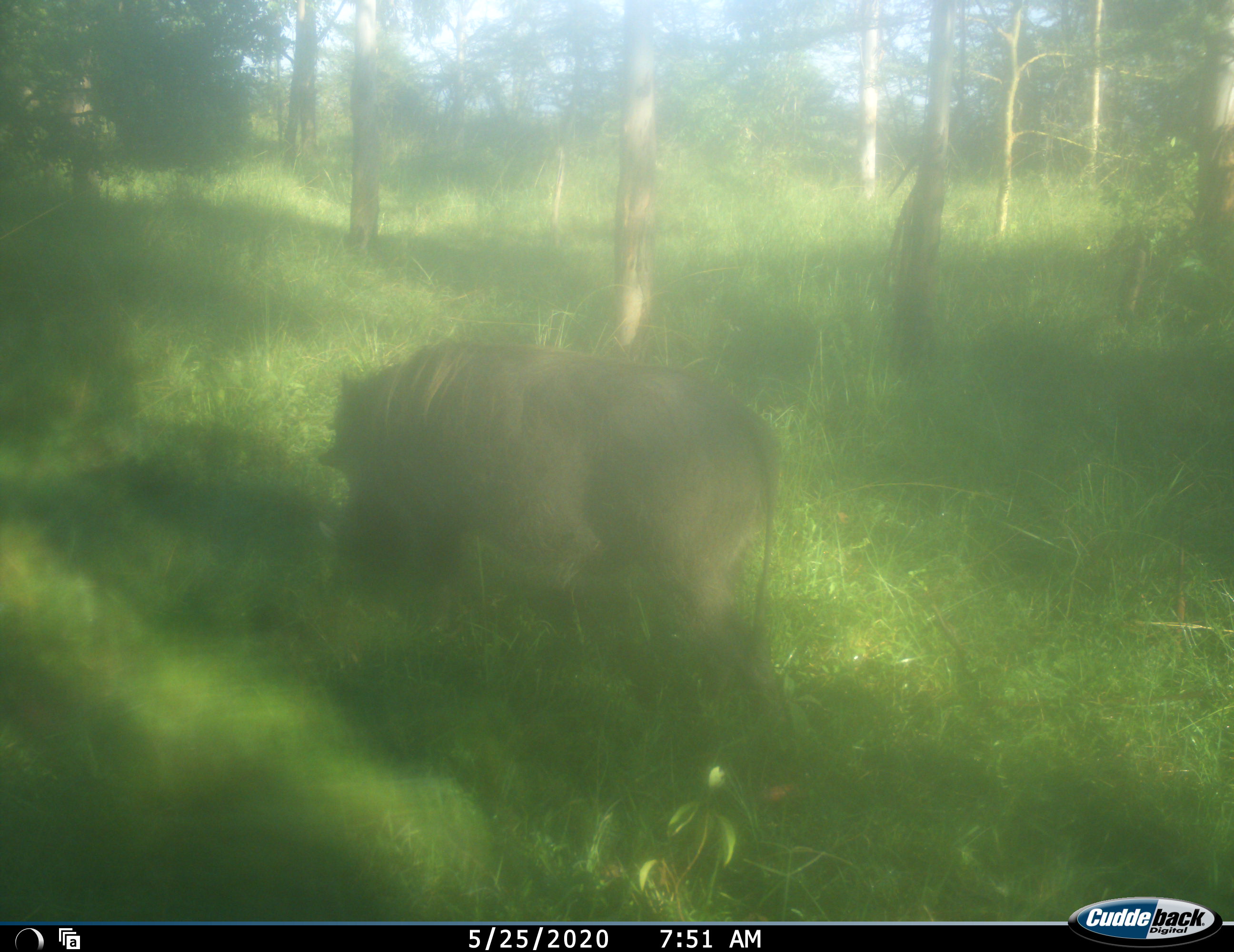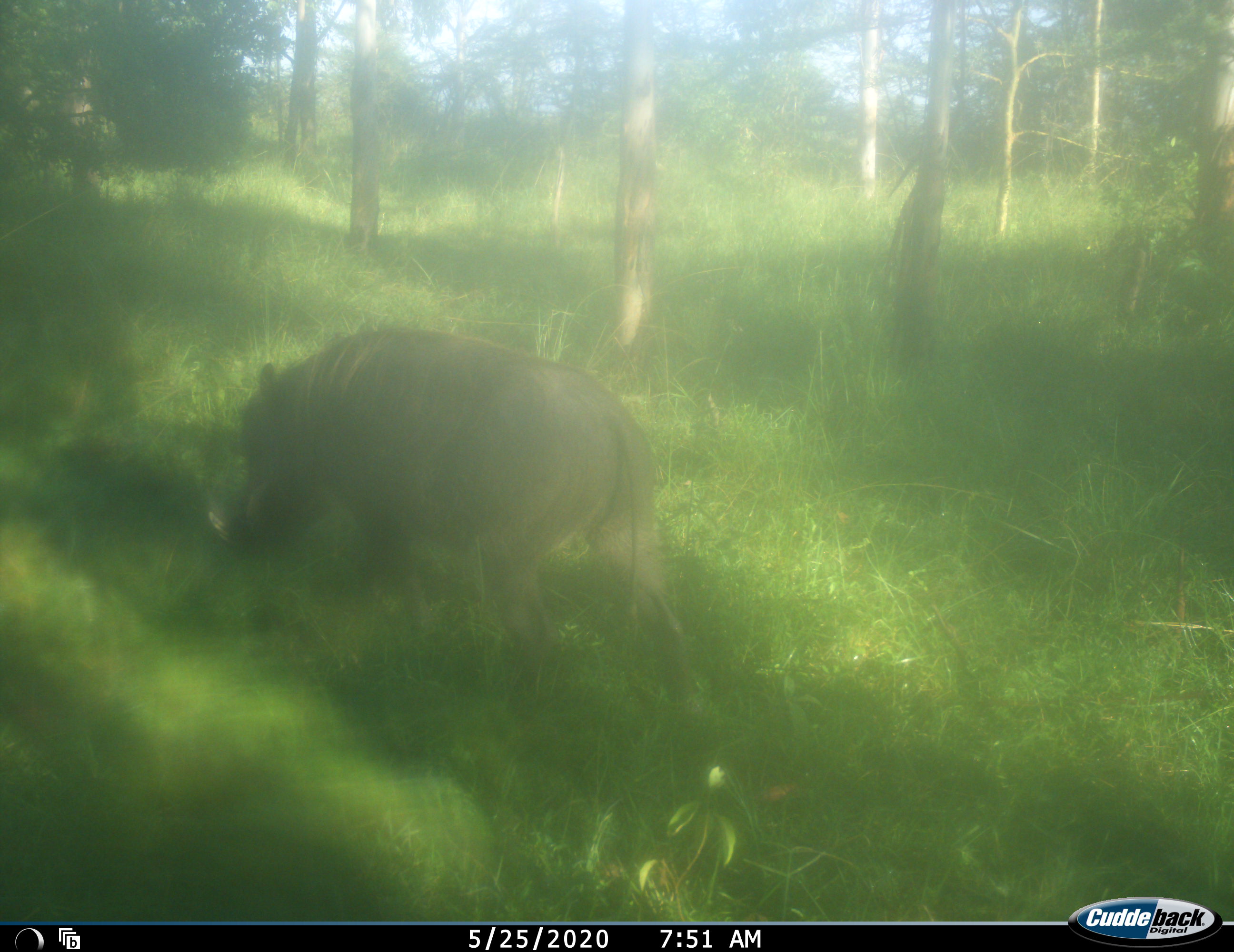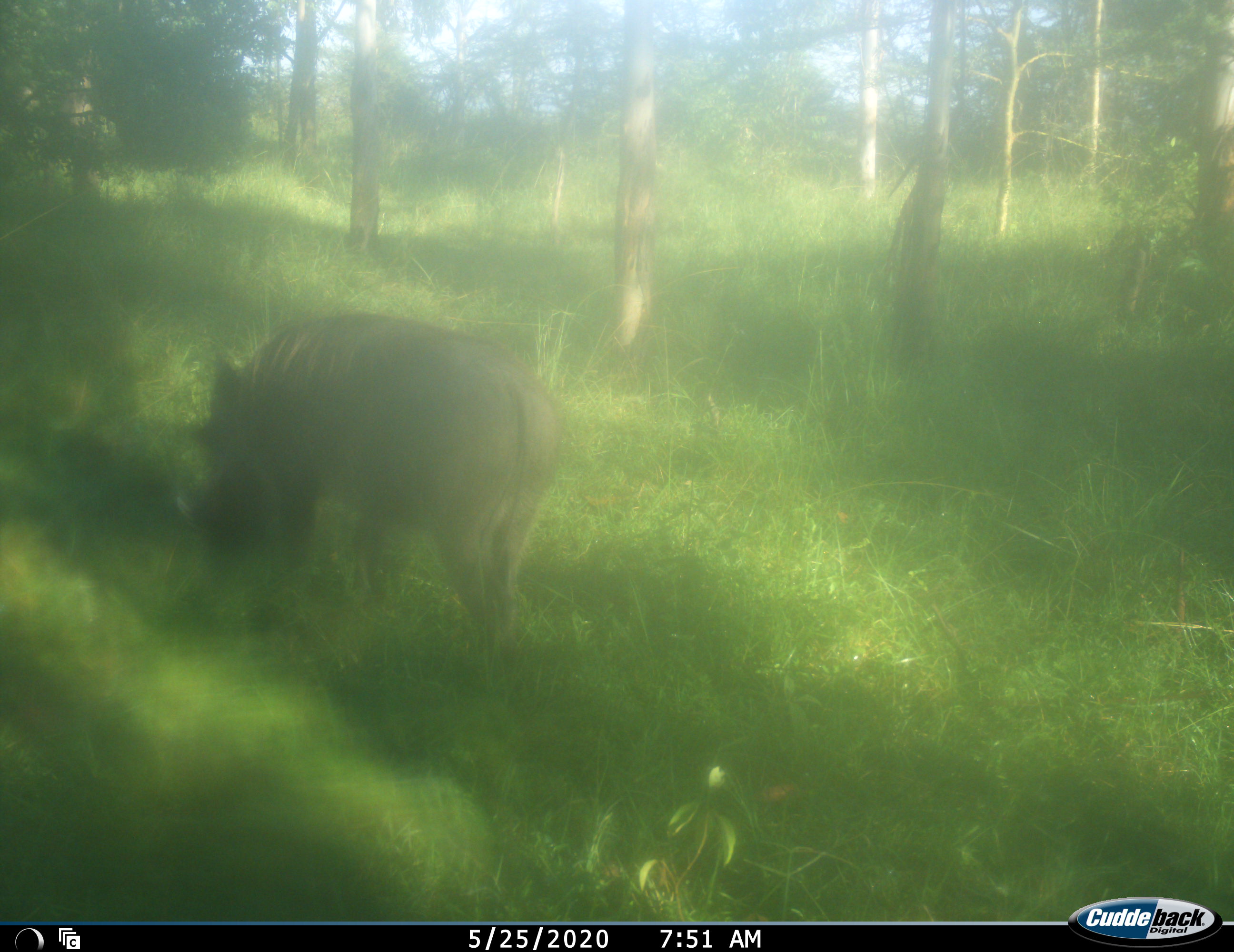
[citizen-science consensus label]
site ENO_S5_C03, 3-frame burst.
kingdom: Animalia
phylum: Chordata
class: Mammalia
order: Artiodactyla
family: Suidae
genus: Phacochoerus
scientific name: Phacochoerus africanus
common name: warthog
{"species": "warthog (Phacochoerus africanus)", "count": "1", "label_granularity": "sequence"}